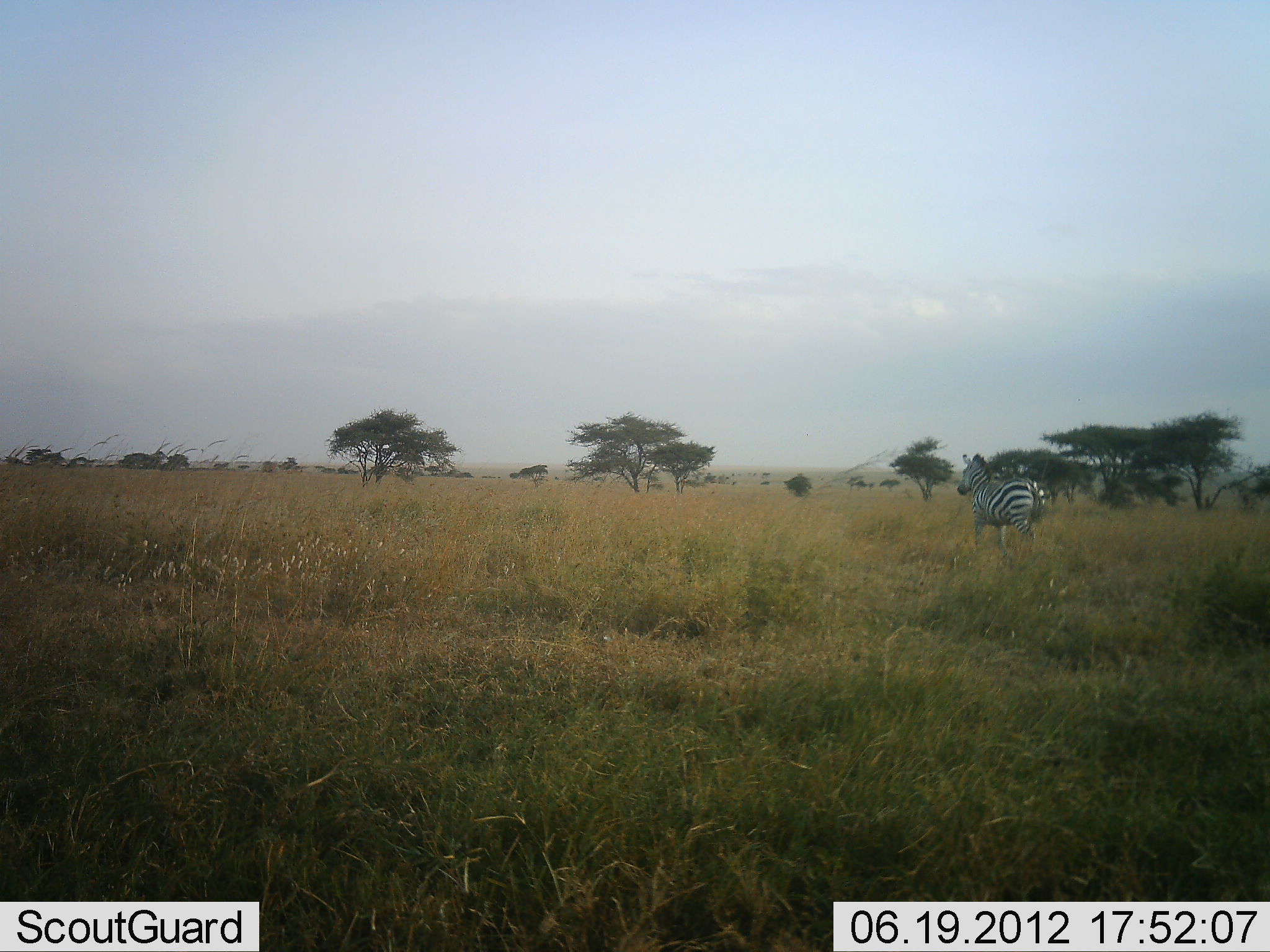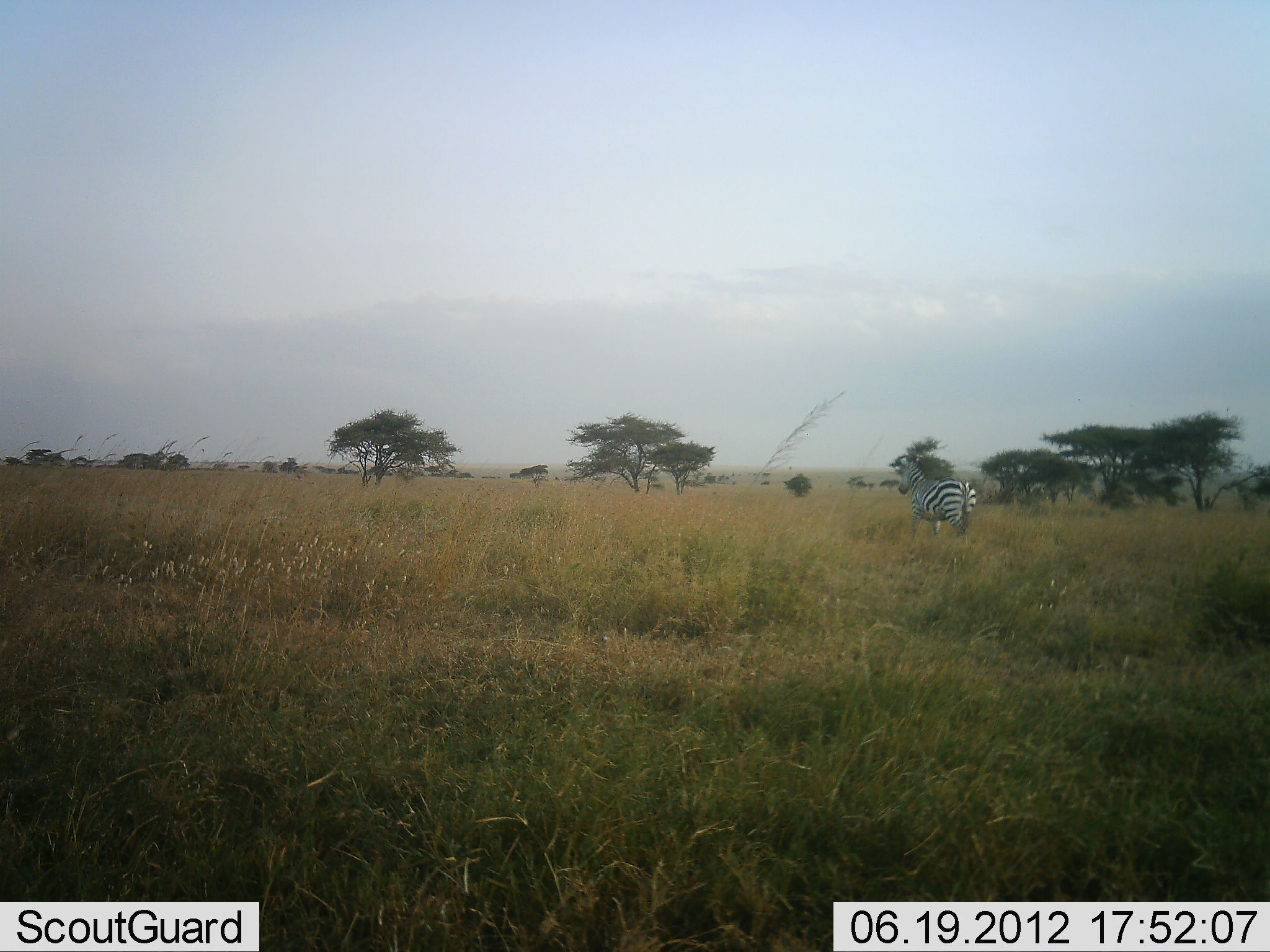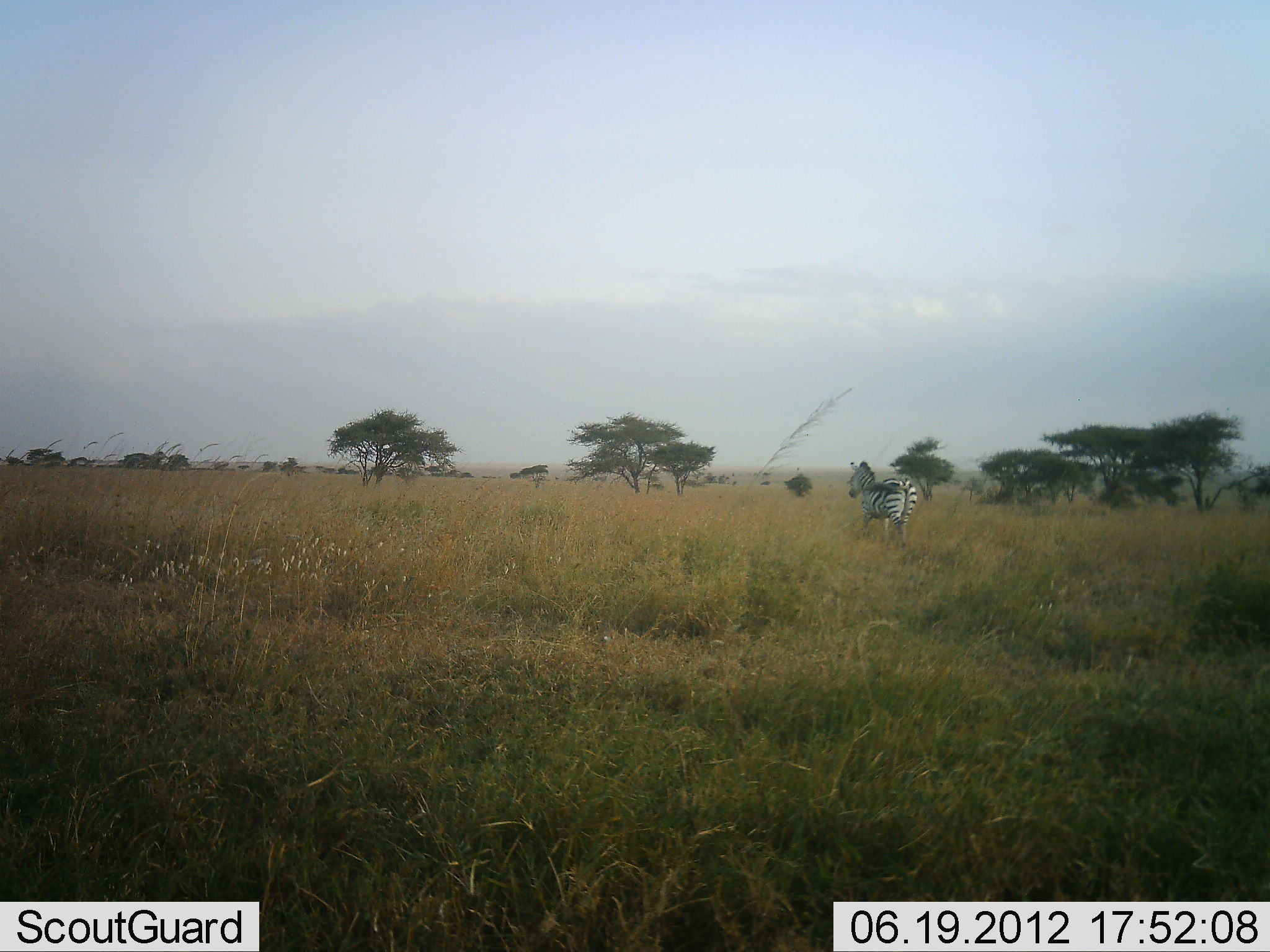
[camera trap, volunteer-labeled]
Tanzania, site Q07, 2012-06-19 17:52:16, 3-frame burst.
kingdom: Animalia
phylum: Chordata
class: Mammalia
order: Perissodactyla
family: Equidae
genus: Equus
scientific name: Equus quagga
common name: plains zebra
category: zebra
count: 1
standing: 0%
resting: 0%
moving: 100%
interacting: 0%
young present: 0%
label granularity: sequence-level